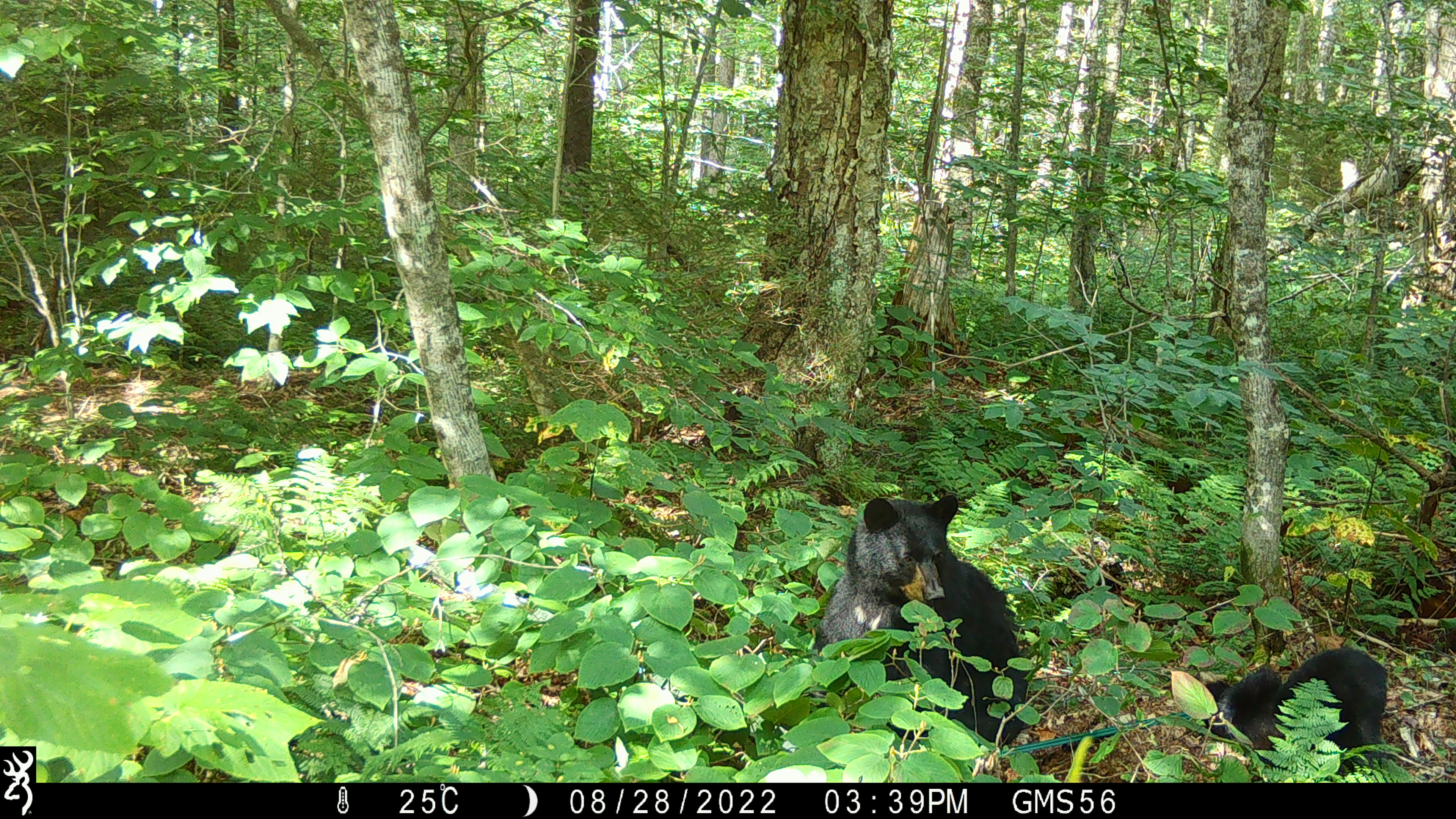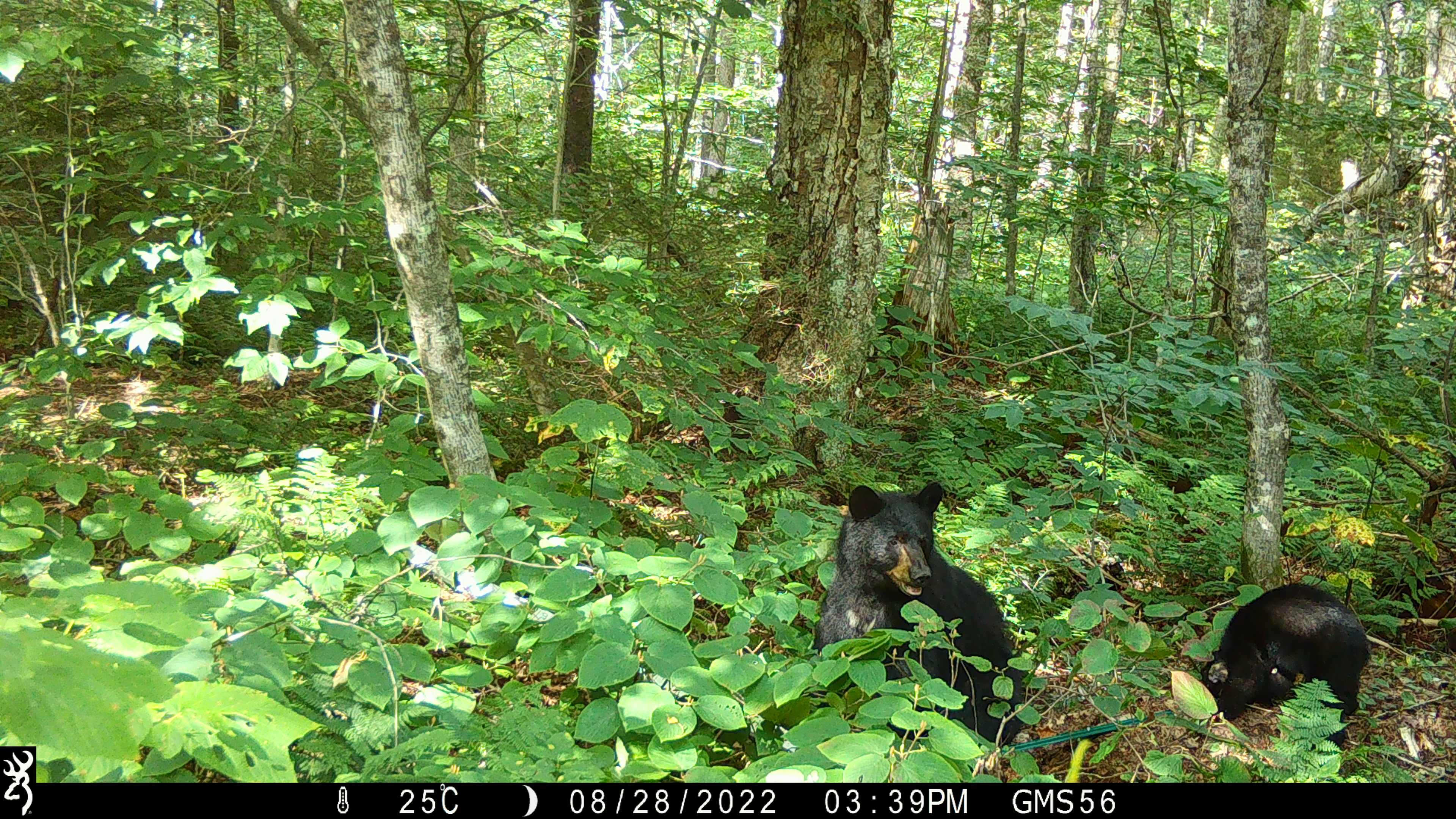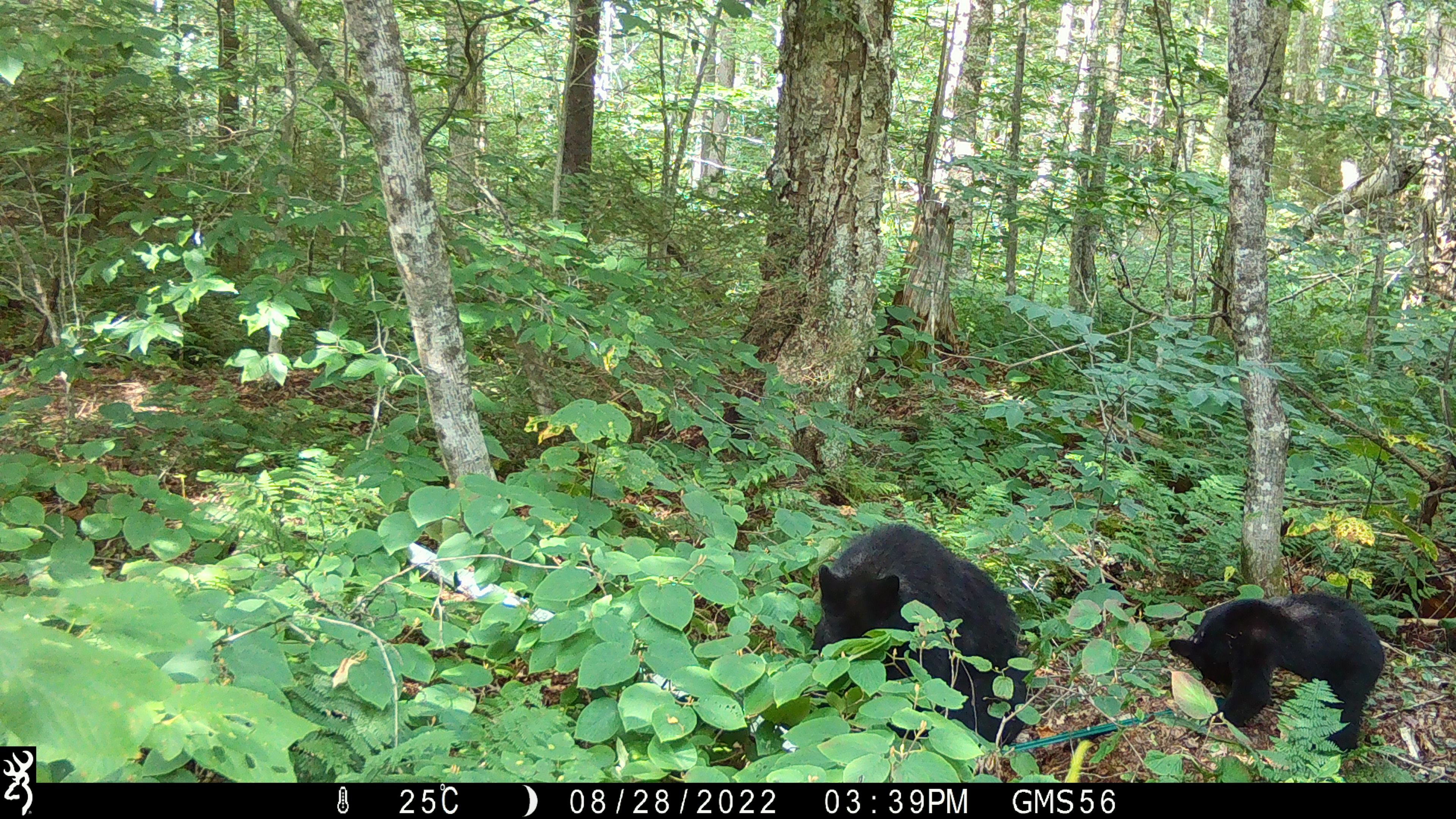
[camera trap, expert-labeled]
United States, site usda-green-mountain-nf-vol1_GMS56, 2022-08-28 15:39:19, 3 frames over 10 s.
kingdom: Animalia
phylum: Chordata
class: Mammalia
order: Carnivora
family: Ursidae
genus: Ursus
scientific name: Ursus americanus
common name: black bear